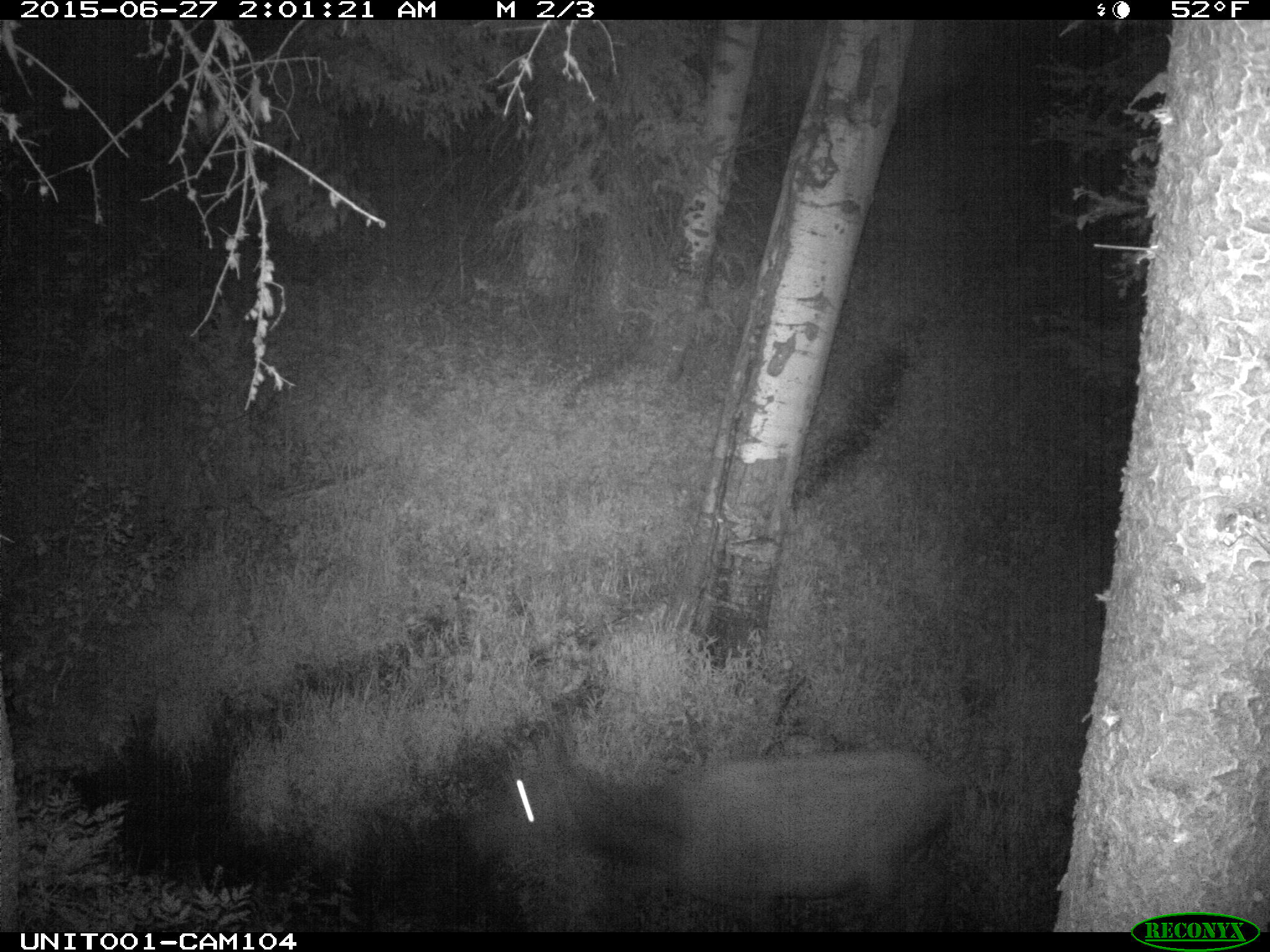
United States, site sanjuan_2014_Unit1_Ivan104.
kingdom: Animalia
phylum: Chordata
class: Mammalia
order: Artiodactyla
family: Cervidae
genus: Cervus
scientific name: Cervus elaphus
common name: red deer